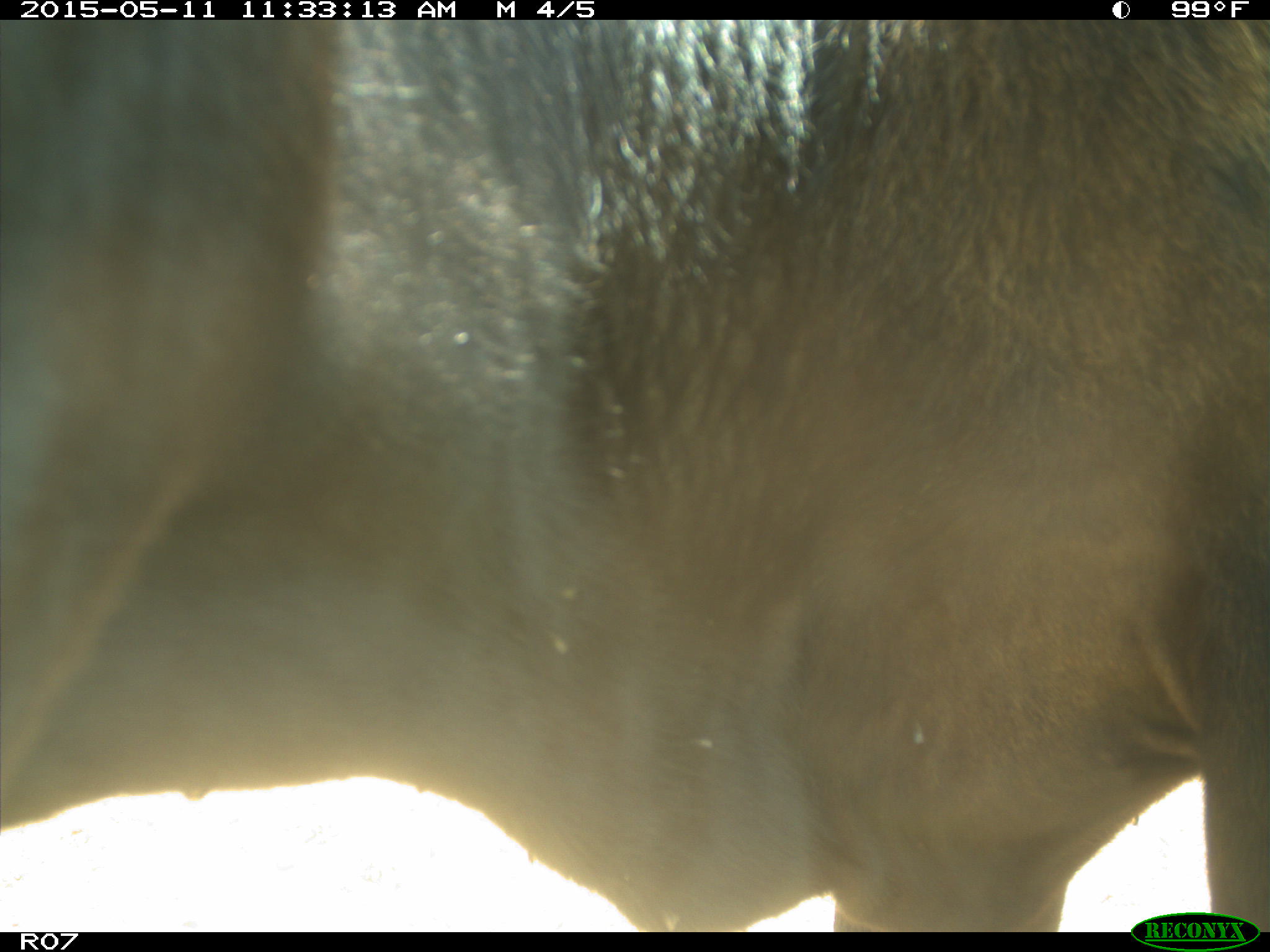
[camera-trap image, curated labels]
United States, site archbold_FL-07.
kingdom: Animalia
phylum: Chordata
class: Mammalia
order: Artiodactyla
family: Bovidae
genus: Bos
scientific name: Bos taurus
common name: domestic cow